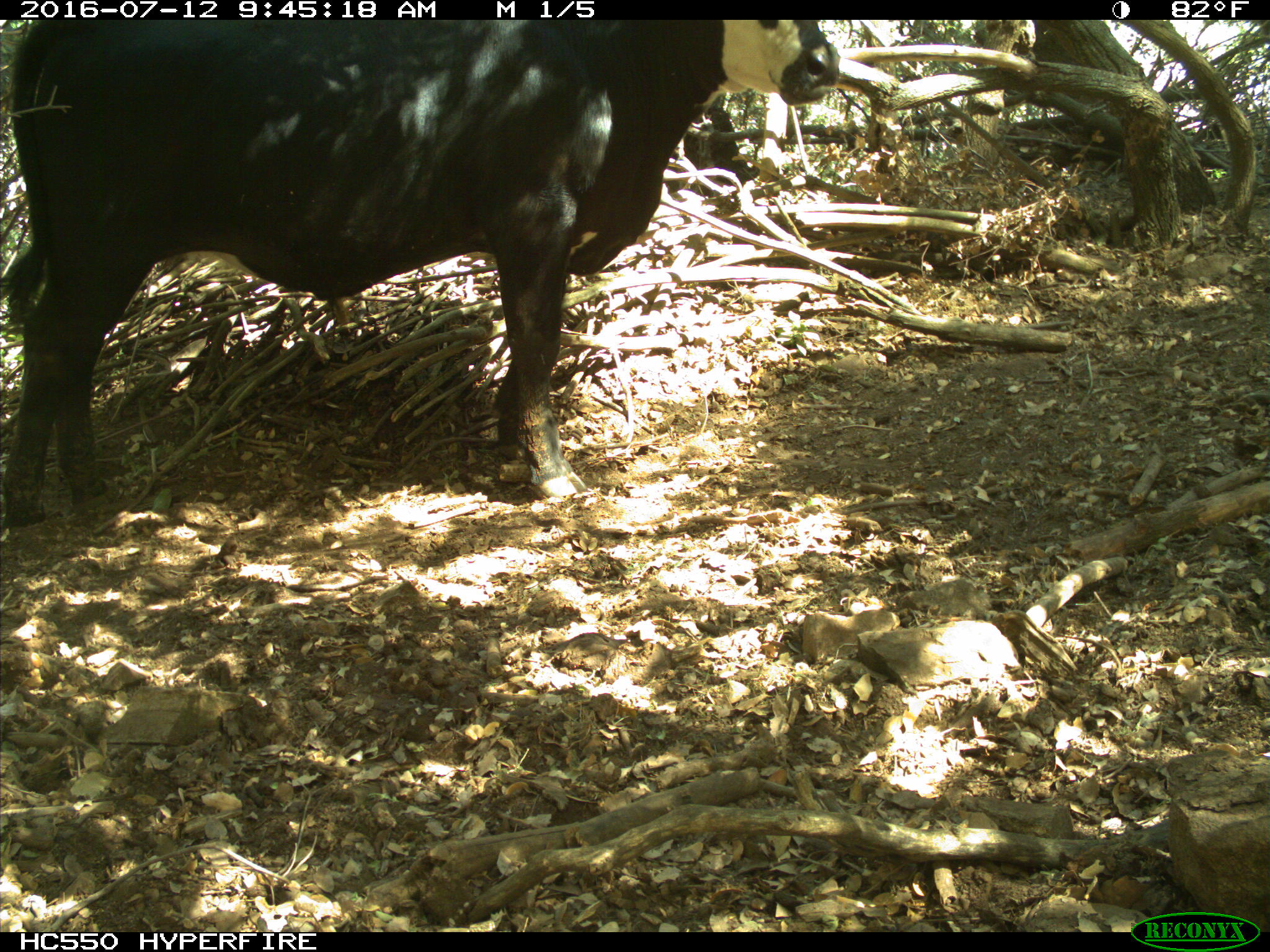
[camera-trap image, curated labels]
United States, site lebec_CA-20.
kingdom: Animalia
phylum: Chordata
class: Mammalia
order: Artiodactyla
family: Bovidae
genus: Bos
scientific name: Bos taurus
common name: domestic cow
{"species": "Bos taurus (domestic cow)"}